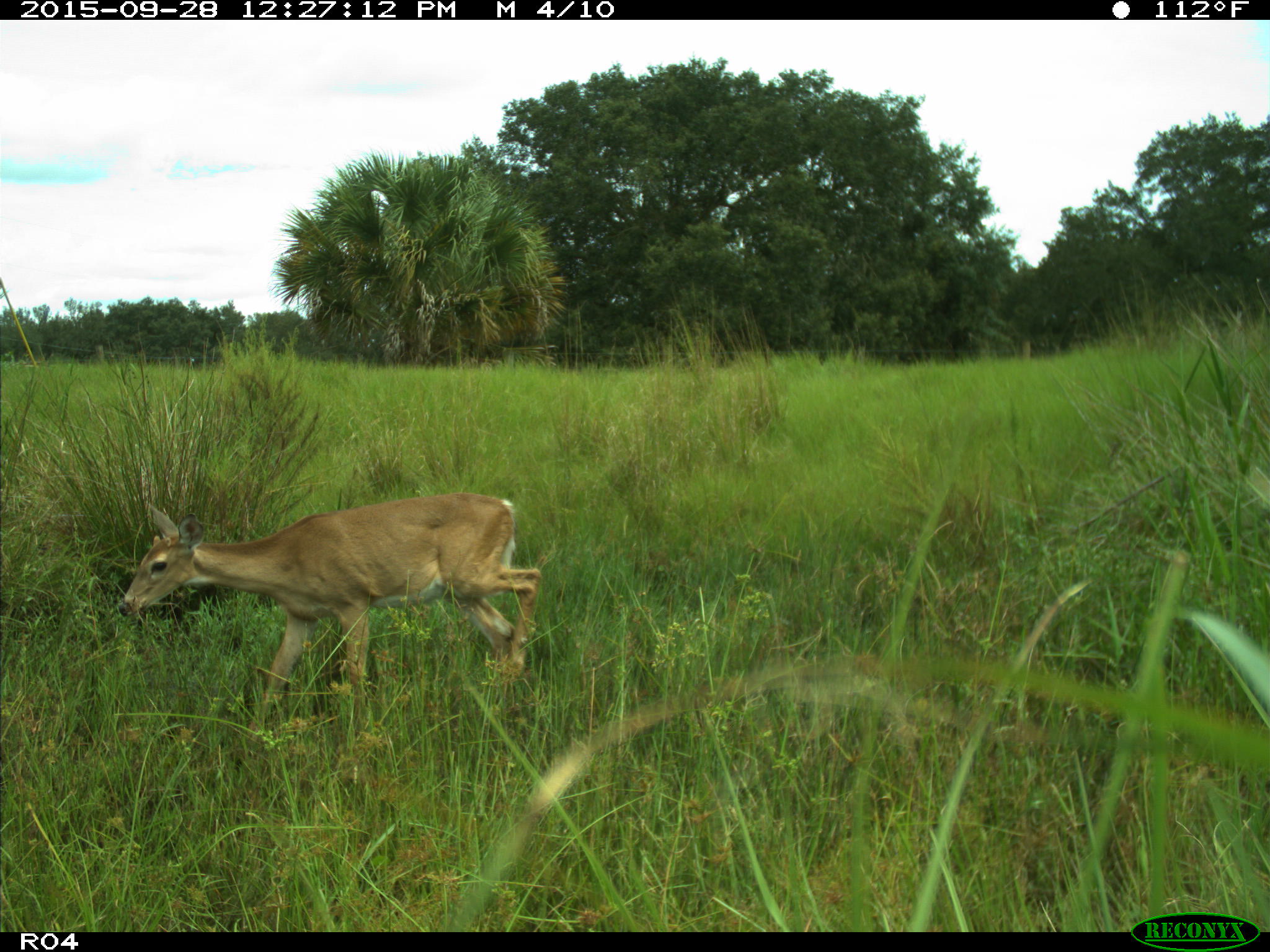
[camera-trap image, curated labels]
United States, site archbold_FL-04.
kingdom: Animalia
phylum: Chordata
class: Mammalia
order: Artiodactyla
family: Cervidae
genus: Odocoileus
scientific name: Odocoileus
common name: deer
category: unidentified deer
Unidentified deer (deer) (Odocoileus).